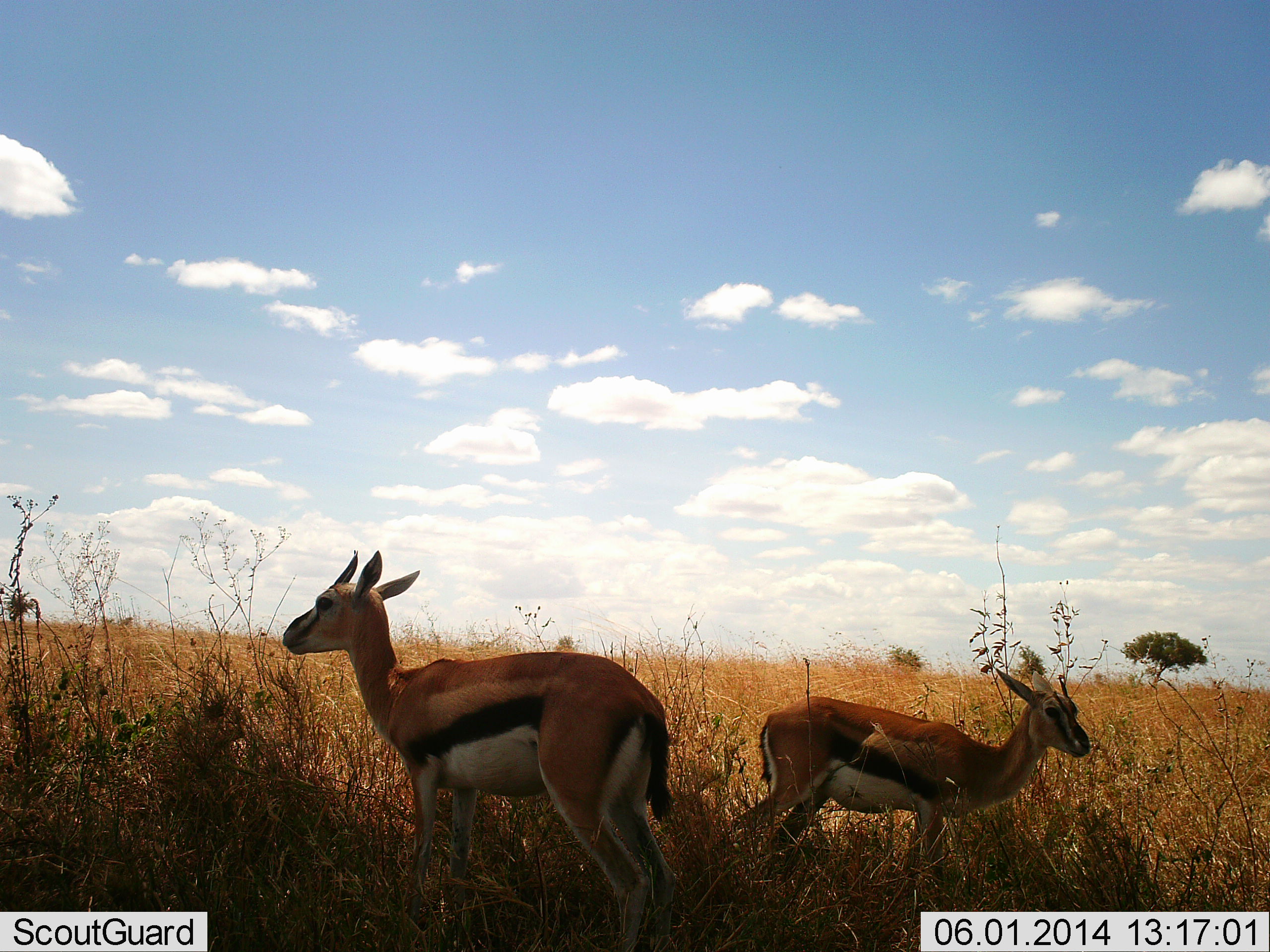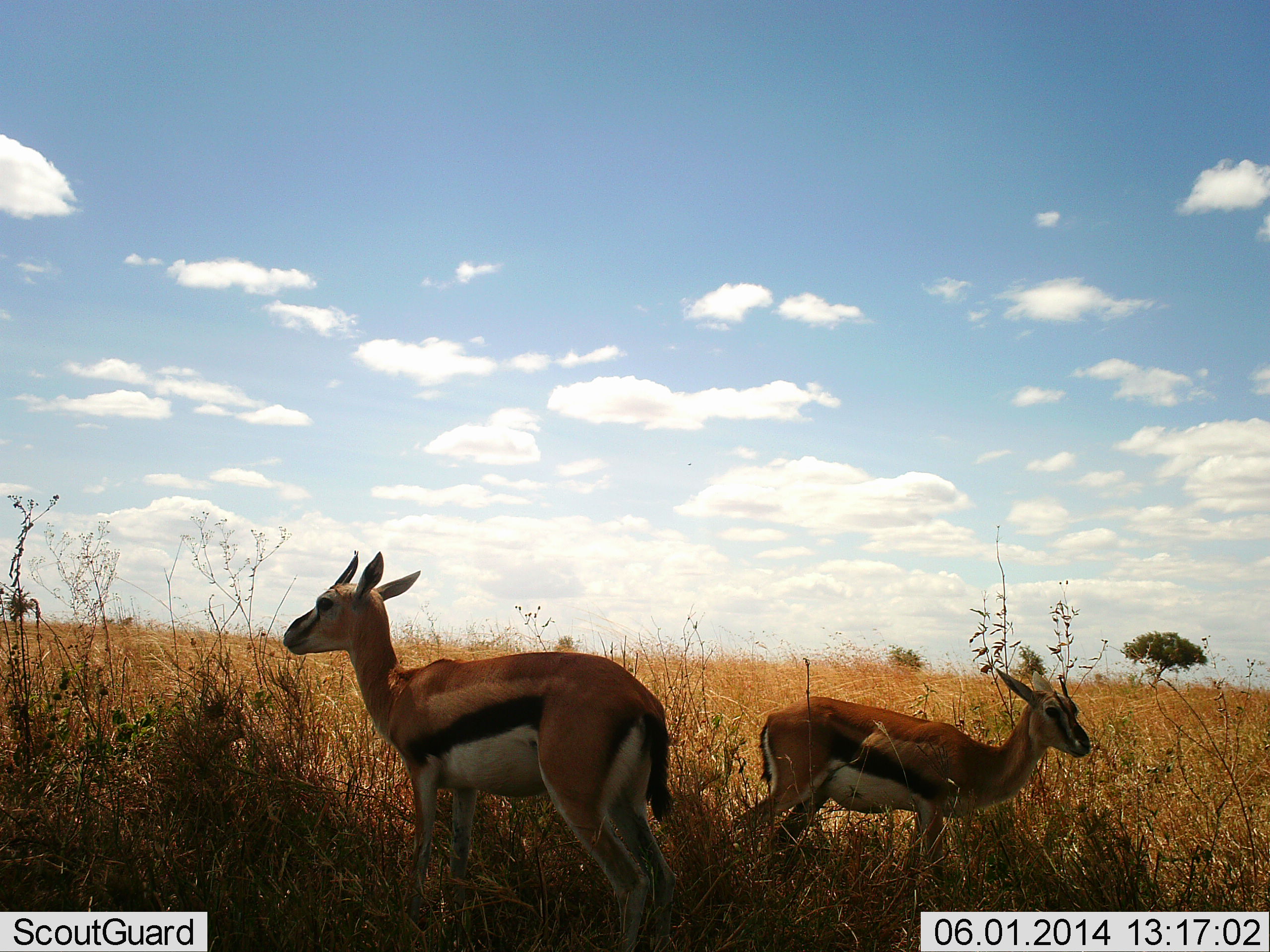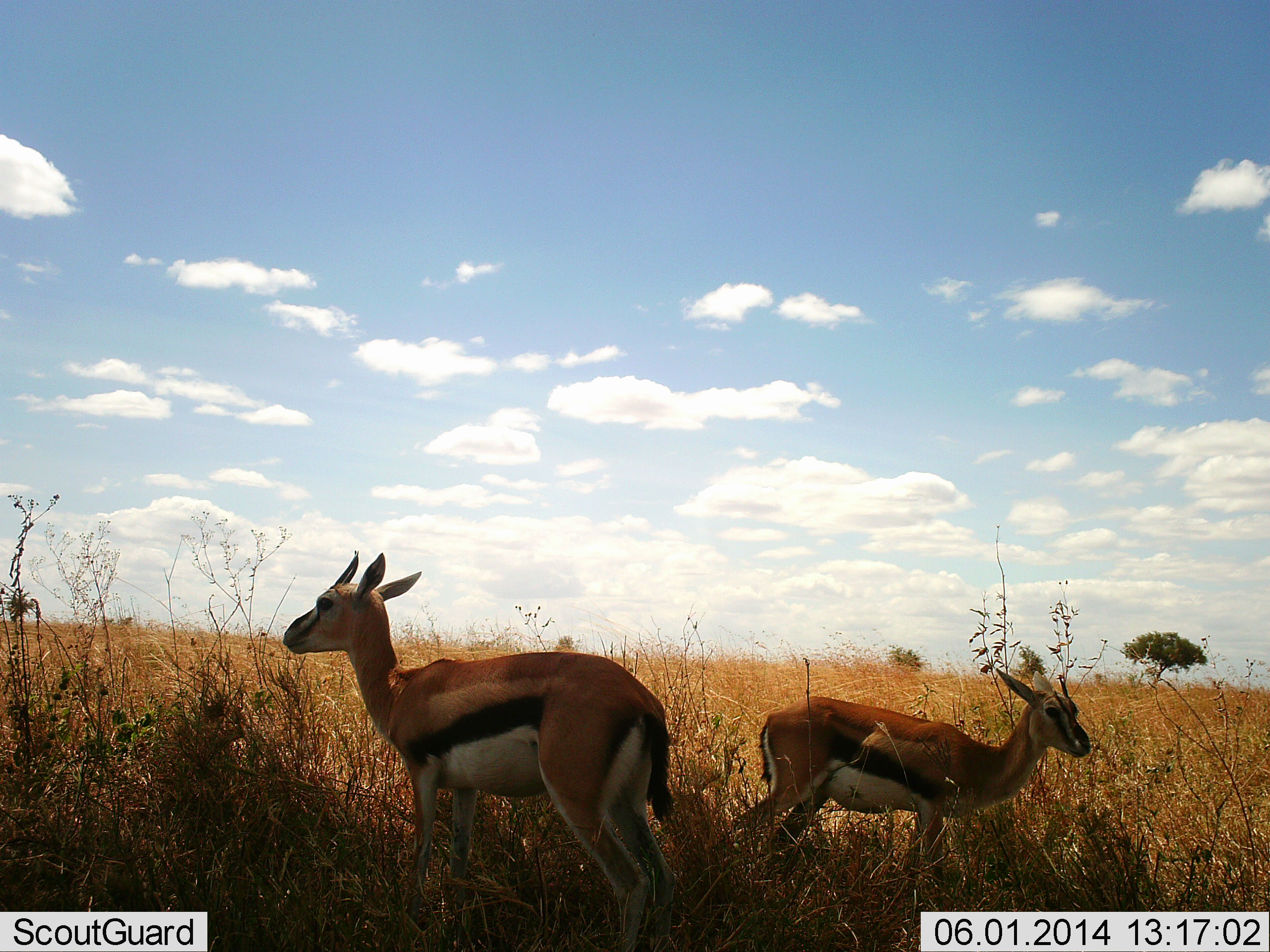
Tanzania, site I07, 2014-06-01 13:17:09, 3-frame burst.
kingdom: Animalia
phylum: Chordata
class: Mammalia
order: Artiodactyla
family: Bovidae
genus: Eudorcas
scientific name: Eudorcas thomsonii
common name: thomson's gazelle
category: gazellethomsons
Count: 2.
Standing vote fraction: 90%.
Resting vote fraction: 0%.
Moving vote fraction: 10%.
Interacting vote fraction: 0%.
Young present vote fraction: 10%.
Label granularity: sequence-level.